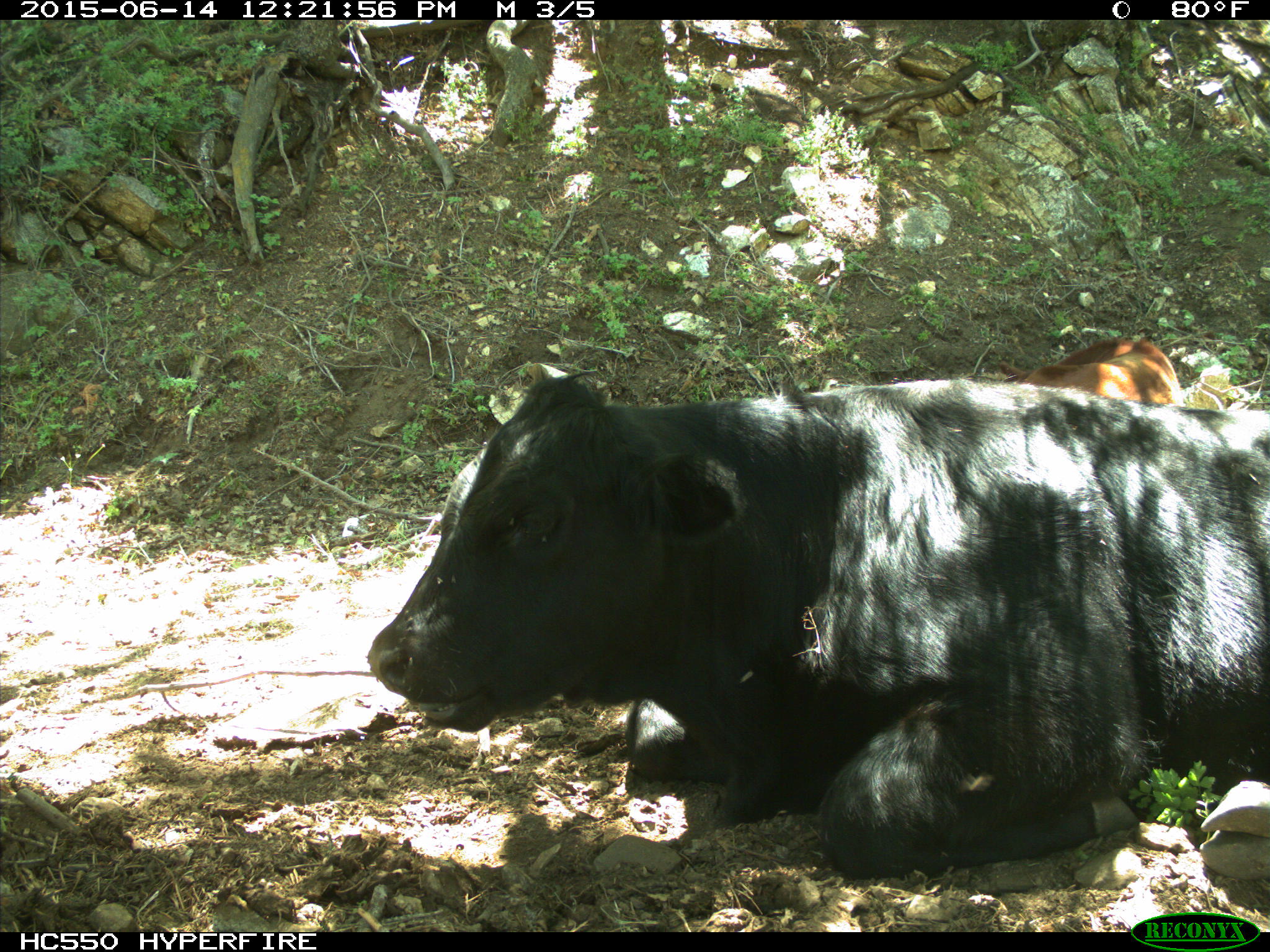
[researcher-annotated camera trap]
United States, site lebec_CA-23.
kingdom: Animalia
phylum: Chordata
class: Mammalia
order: Artiodactyla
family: Bovidae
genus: Bos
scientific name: Bos taurus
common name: domestic cow